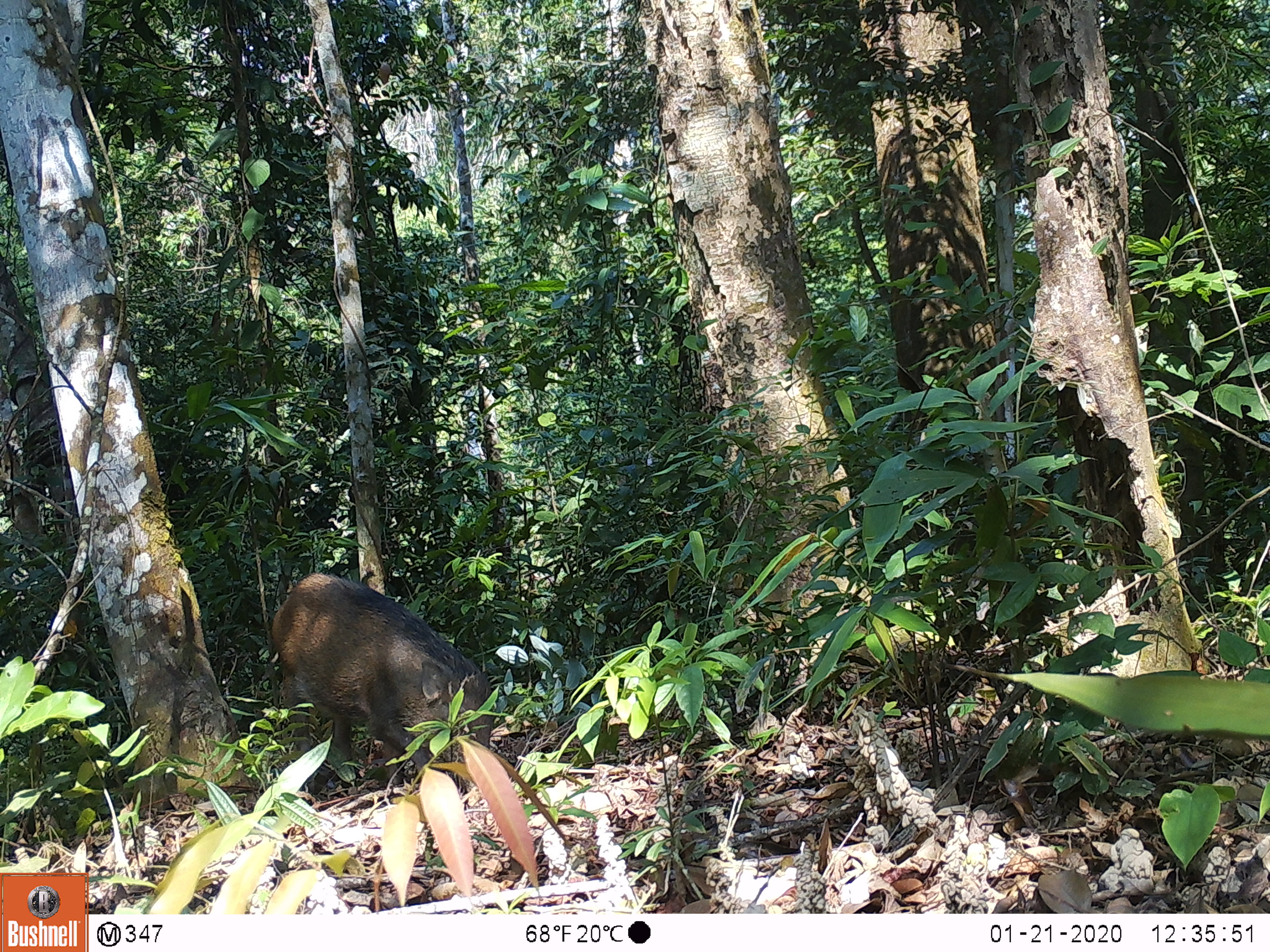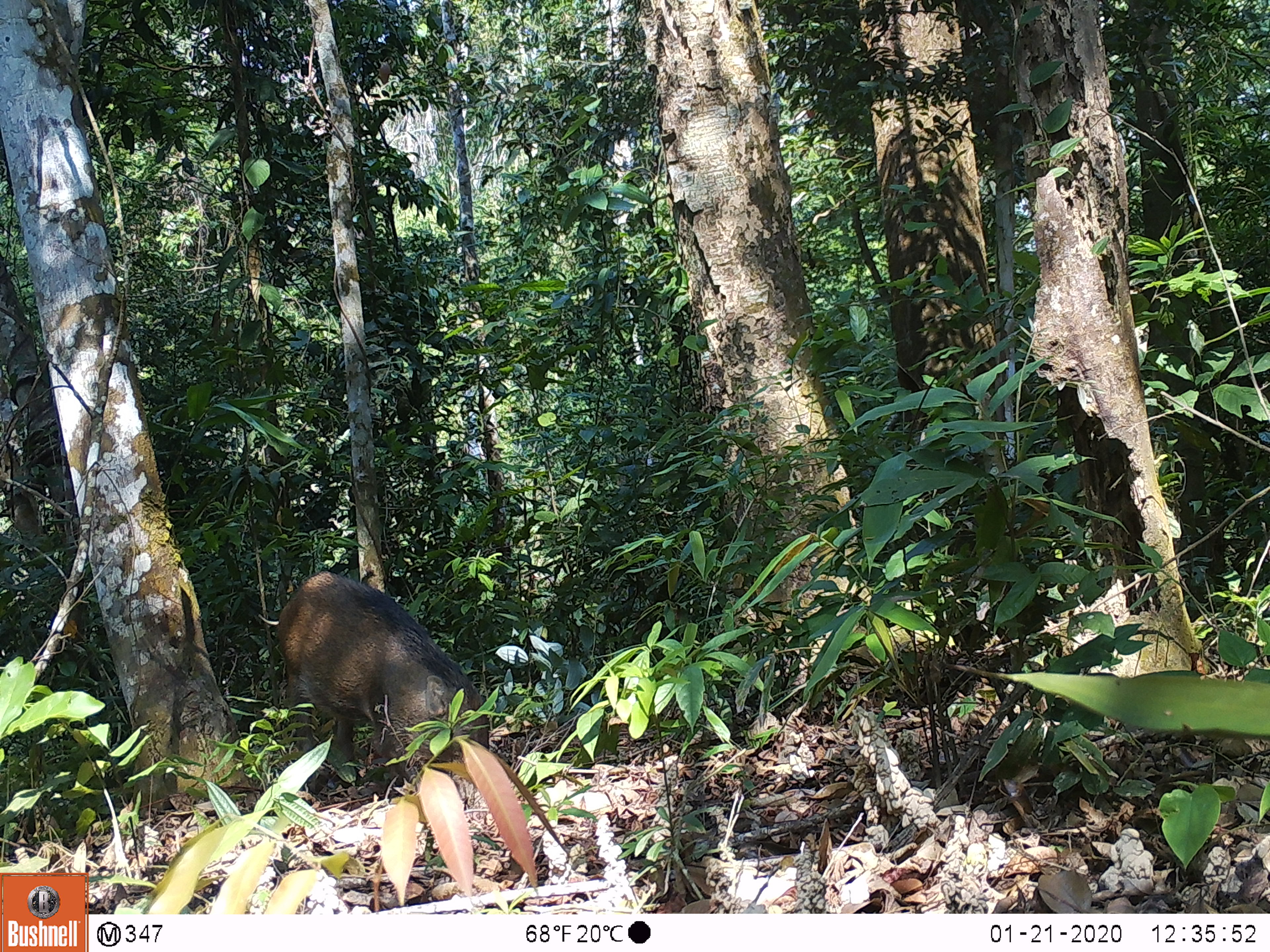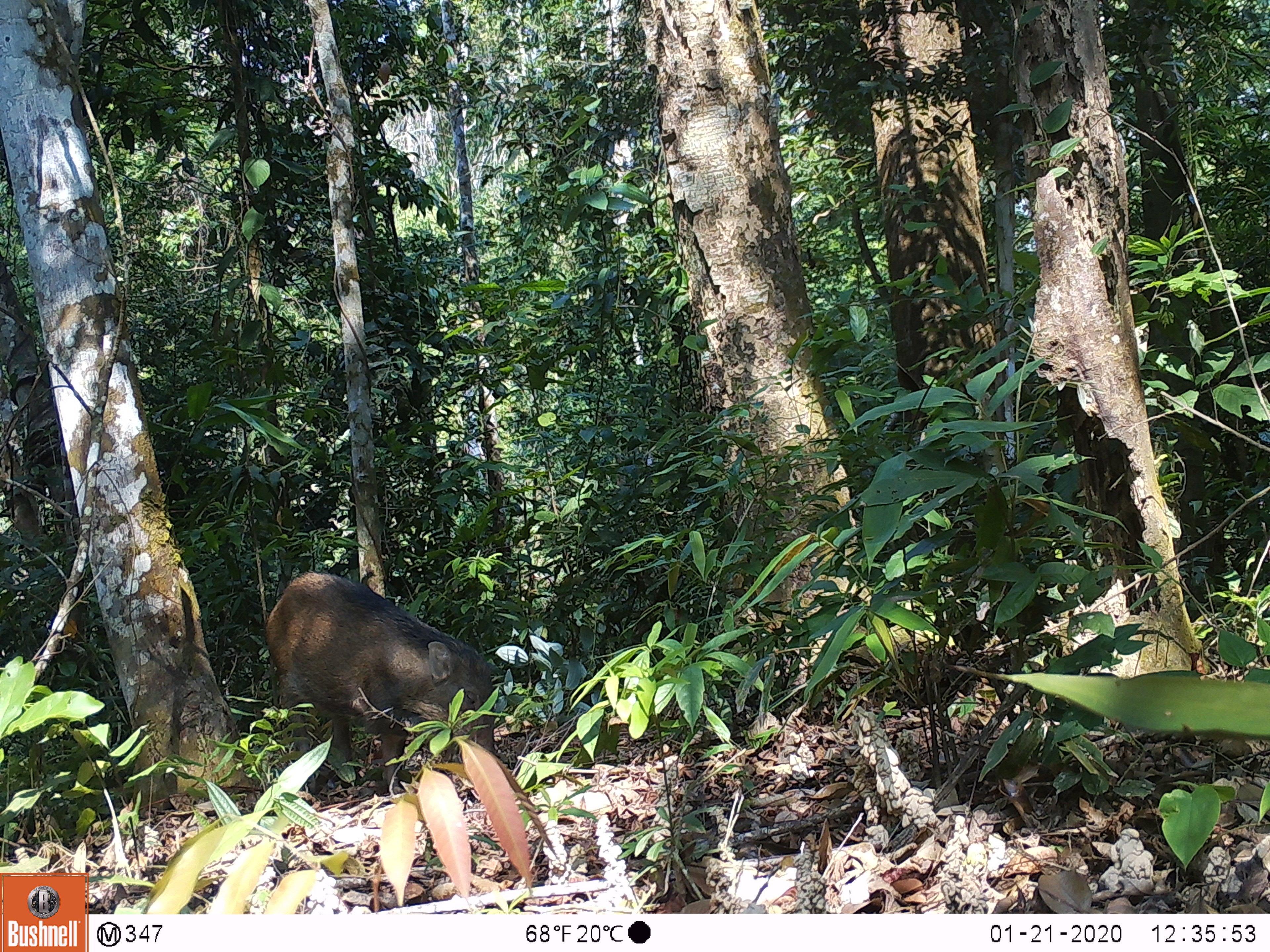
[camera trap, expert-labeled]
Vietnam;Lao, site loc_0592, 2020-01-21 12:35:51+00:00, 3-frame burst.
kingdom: Animalia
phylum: Chordata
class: Mammalia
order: Artiodactyla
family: Suidae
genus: Sus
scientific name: Sus scrofa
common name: eurasian wild pig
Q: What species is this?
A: Eurasian wild pig (Sus scrofa).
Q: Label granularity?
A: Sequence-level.